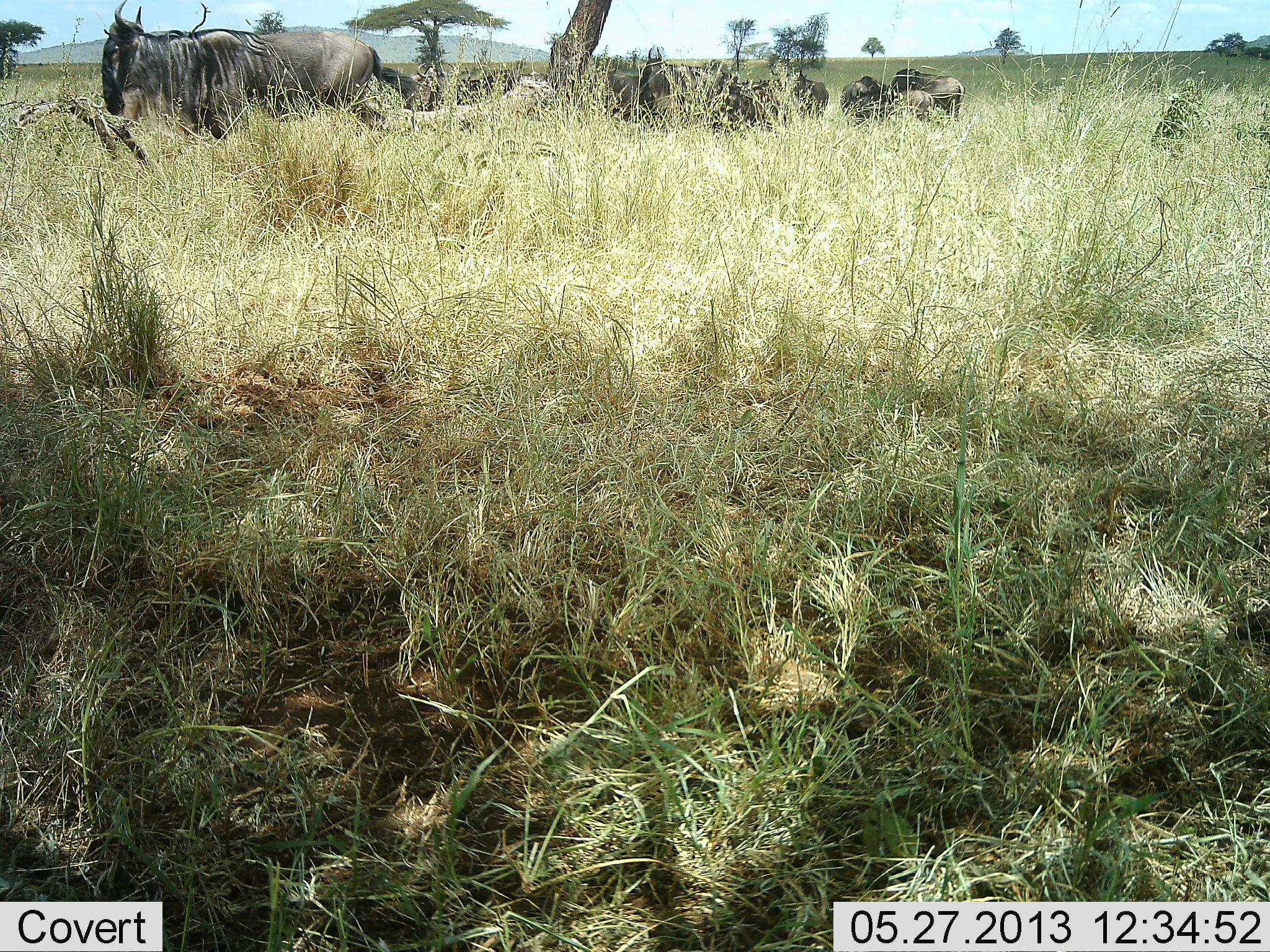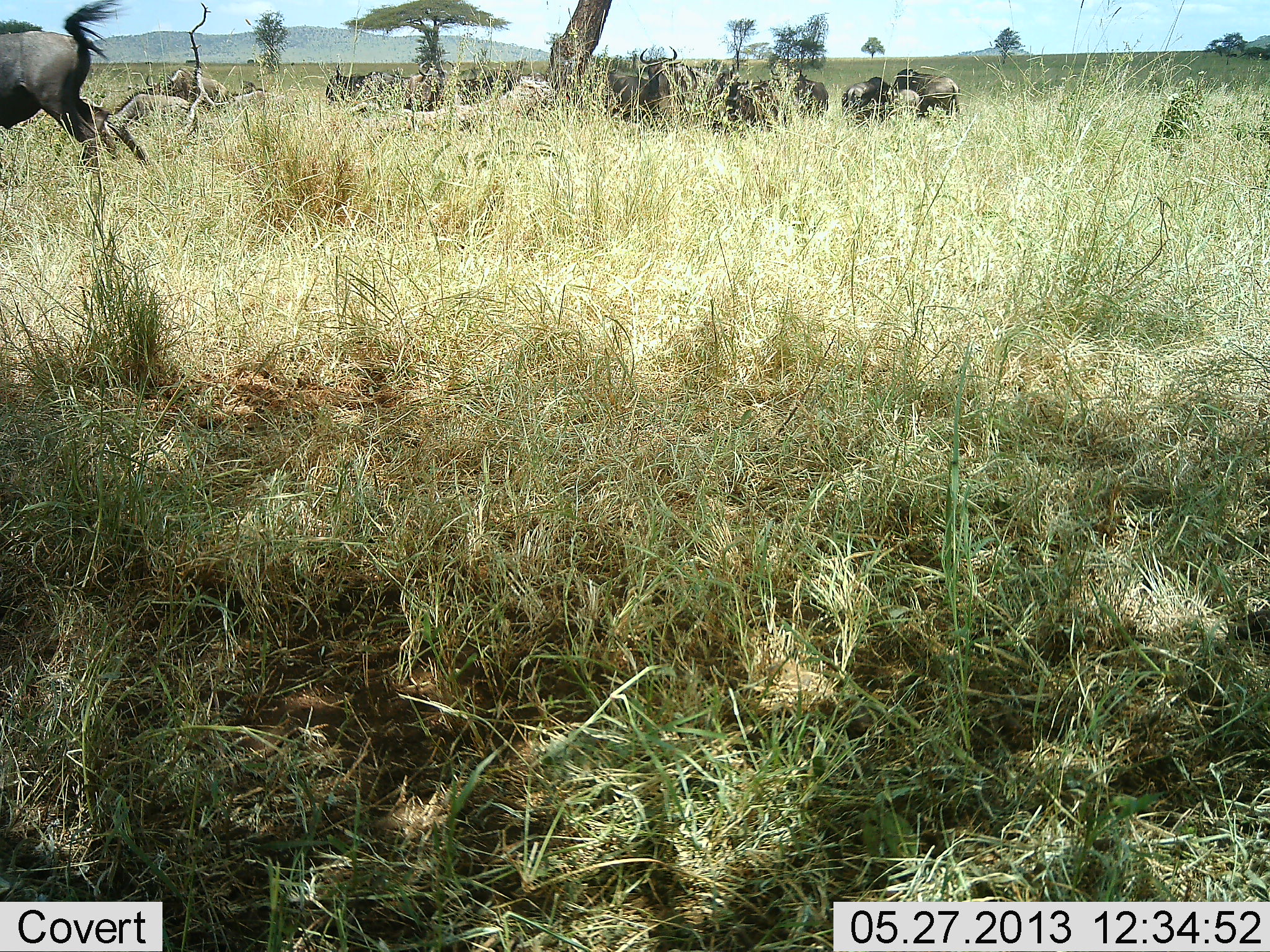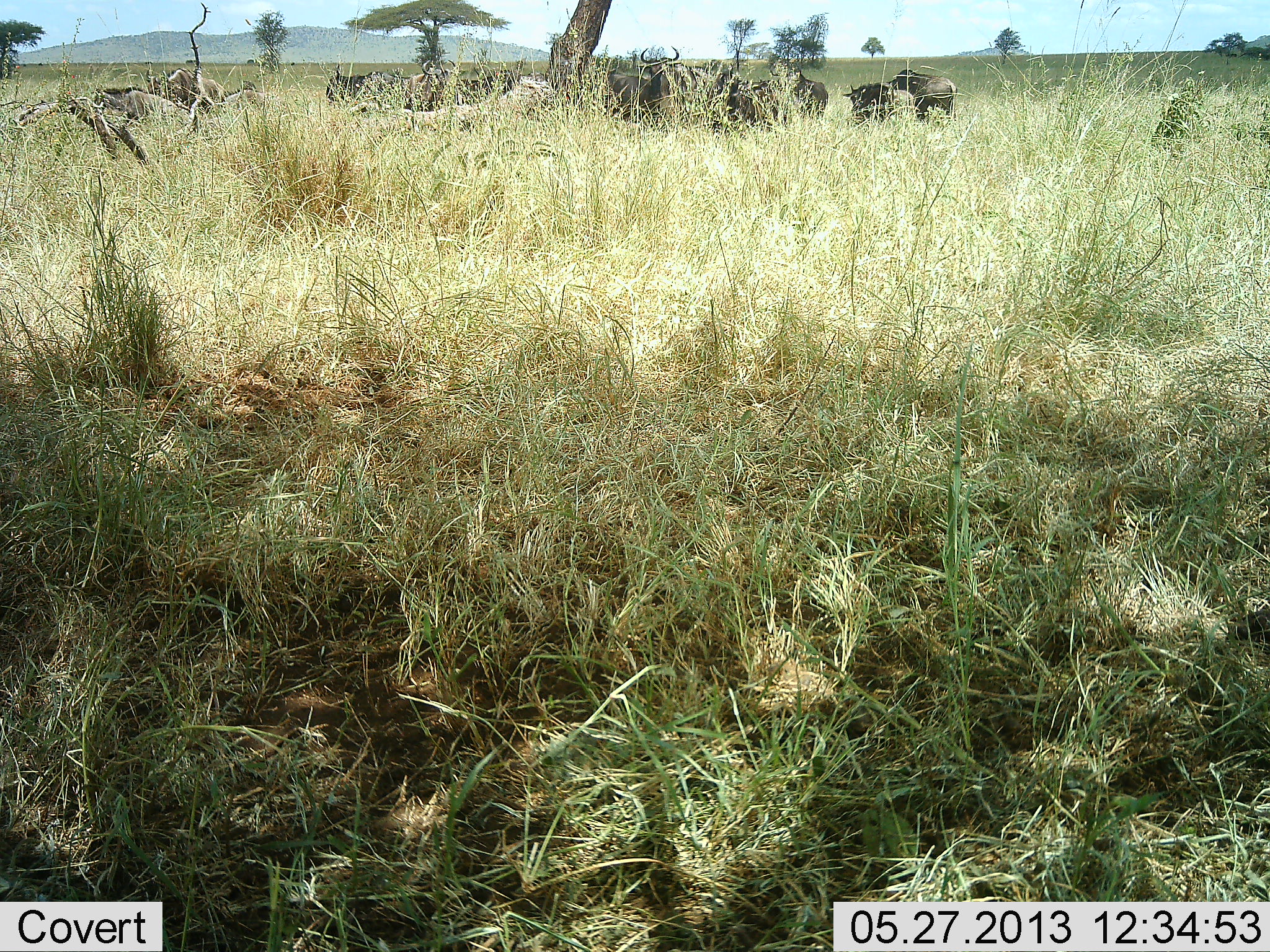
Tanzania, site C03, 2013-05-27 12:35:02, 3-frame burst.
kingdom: Animalia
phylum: Chordata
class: Mammalia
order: Artiodactyla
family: Bovidae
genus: Connochaetes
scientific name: Connochaetes taurinus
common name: blue wildebeest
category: wildebeest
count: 10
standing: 85%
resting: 22%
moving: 81%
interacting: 22%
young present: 7%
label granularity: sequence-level